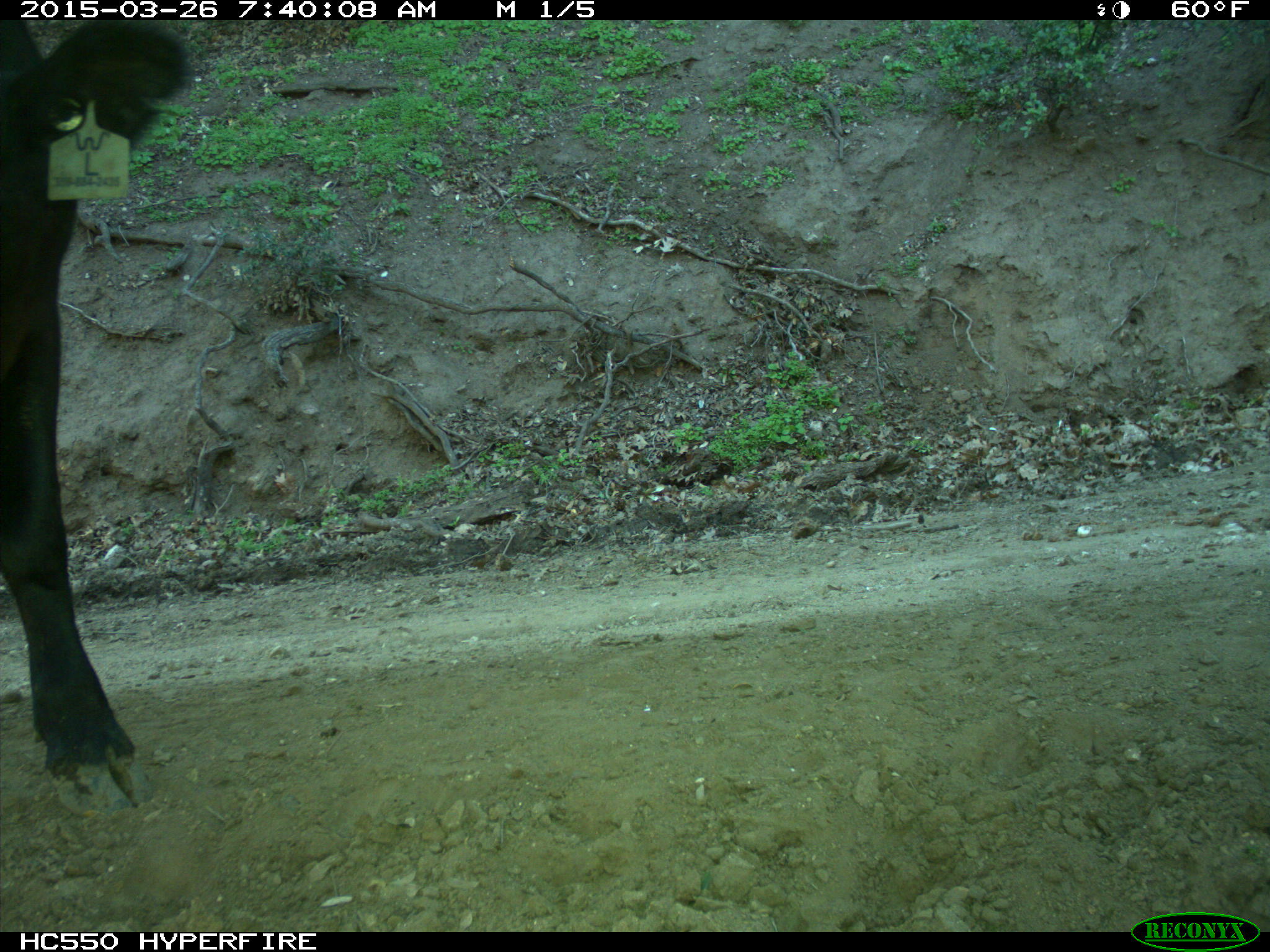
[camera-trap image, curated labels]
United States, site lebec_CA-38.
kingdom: Animalia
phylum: Chordata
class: Mammalia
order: Artiodactyla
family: Bovidae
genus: Bos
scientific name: Bos taurus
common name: domestic cow